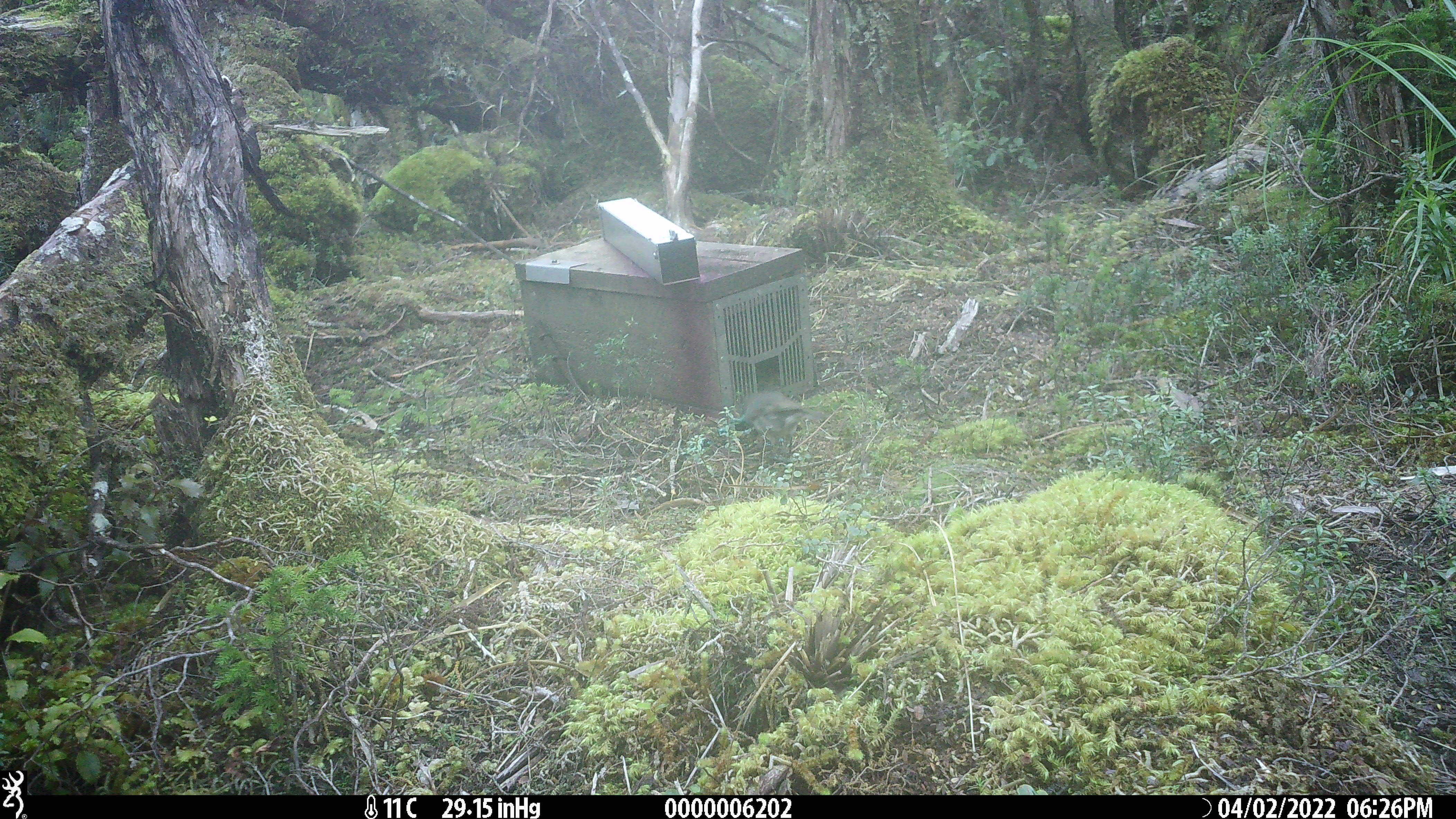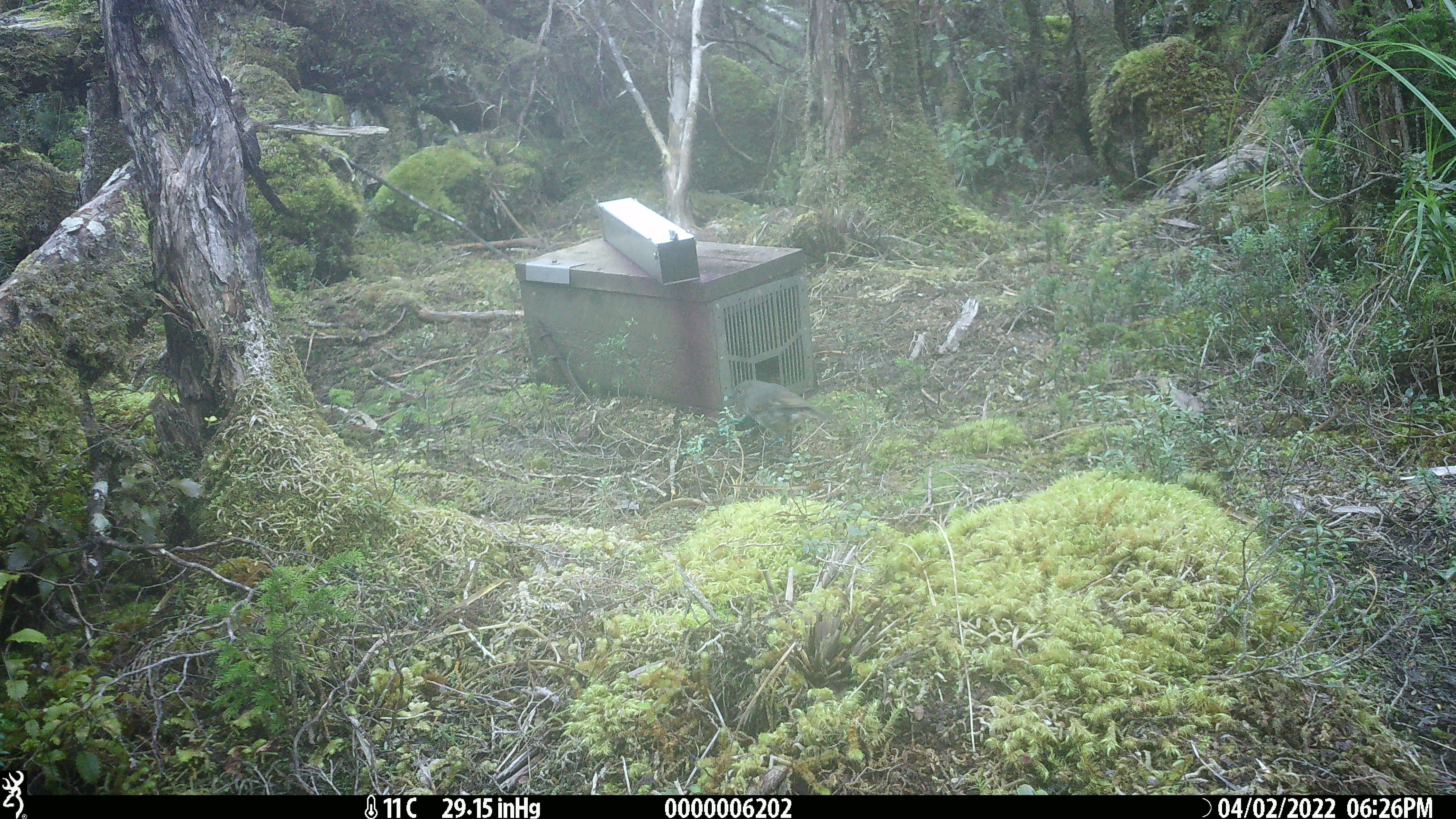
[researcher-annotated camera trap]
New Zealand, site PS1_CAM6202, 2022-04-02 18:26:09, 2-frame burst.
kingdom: Animalia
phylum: Chordata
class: Aves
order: Passeriformes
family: Petroicidae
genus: Petroica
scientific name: Petroica australis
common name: new zealand robin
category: robin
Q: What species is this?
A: Robin (new zealand robin) (Petroica australis).